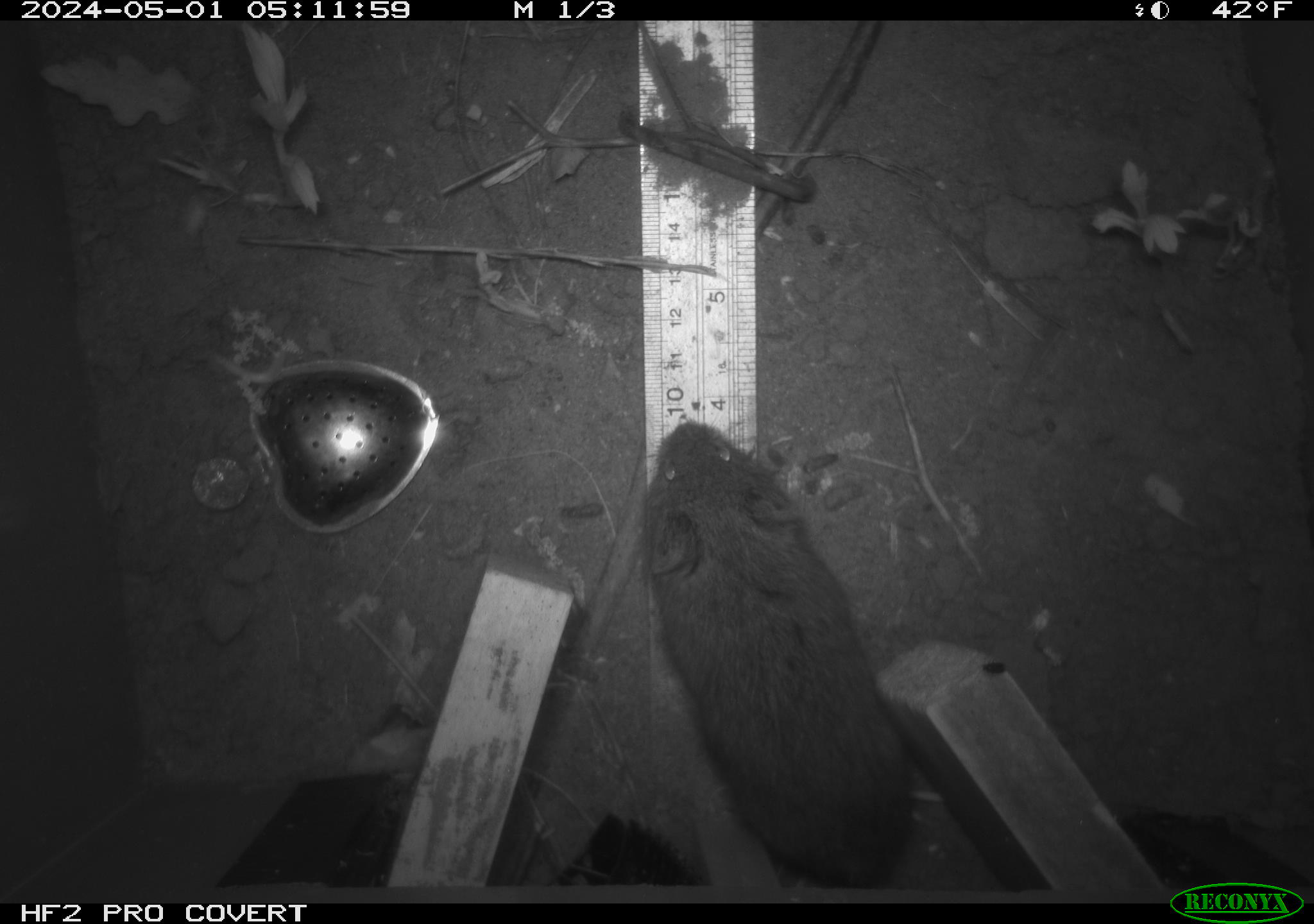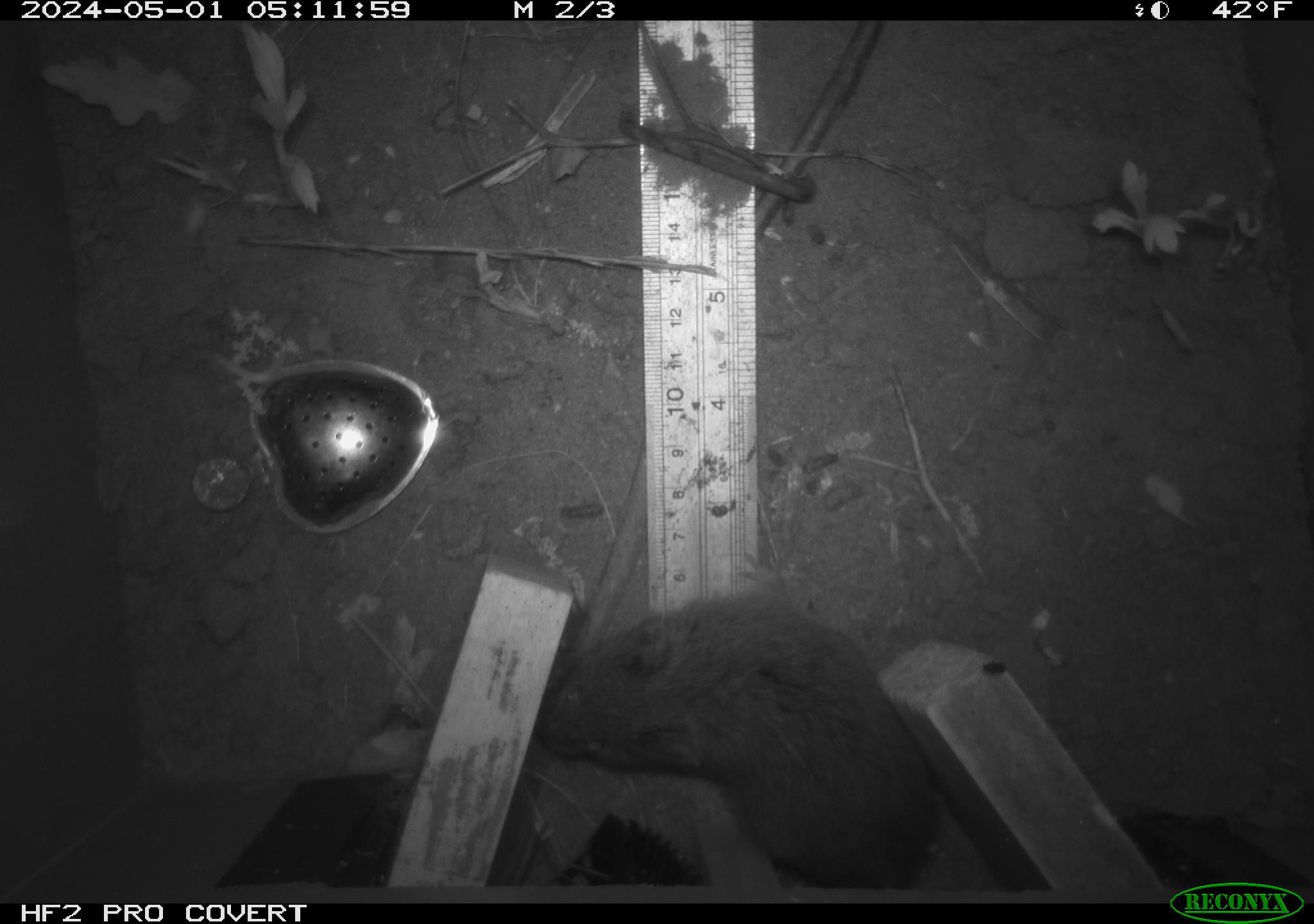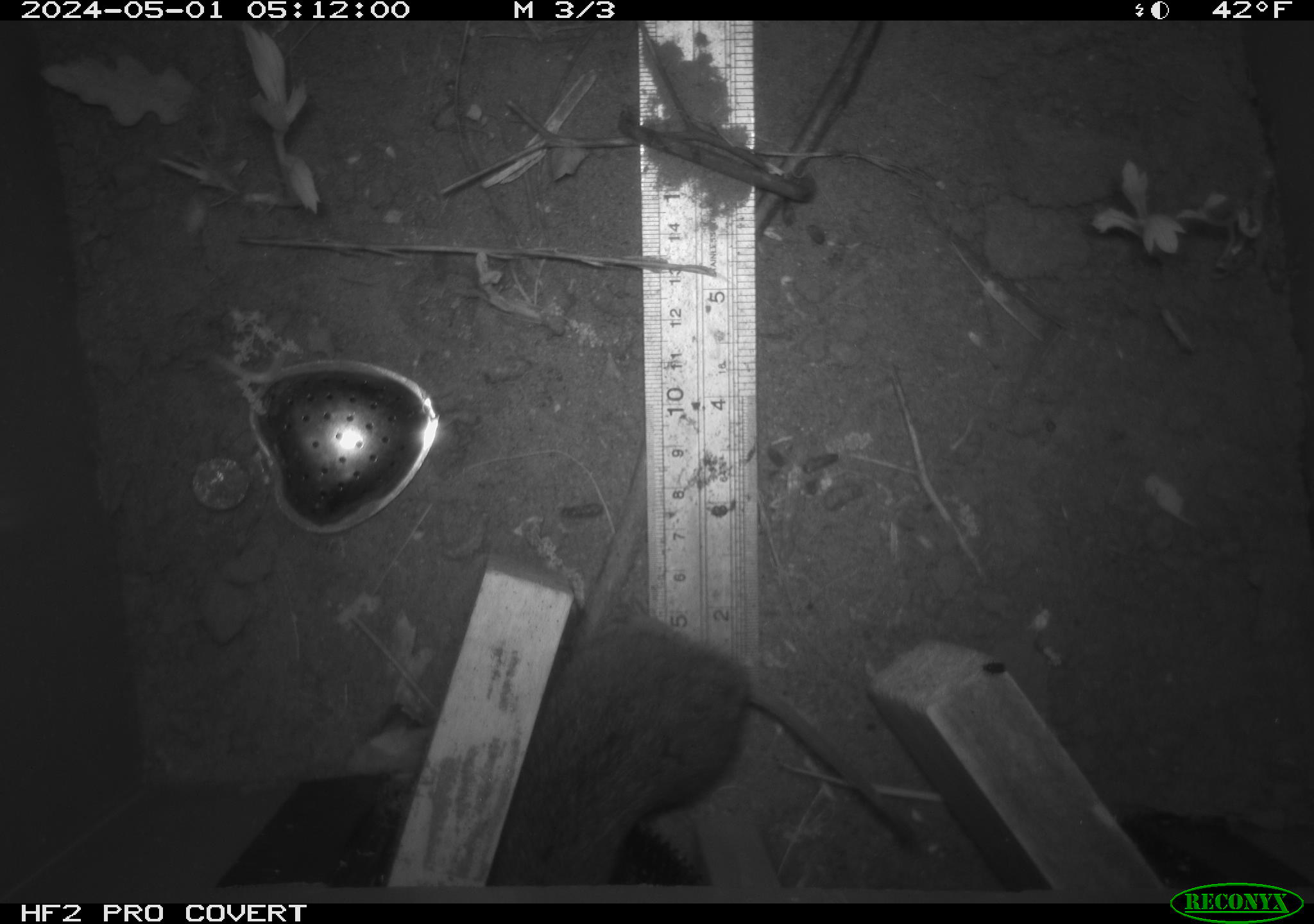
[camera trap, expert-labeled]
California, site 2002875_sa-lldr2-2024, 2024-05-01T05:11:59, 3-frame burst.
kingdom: Animalia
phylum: Chordata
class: Mammalia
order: Rodentia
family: Cricetidae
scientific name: Arvicolinae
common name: voles, lemmings, and muskrats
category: arvicolinae subfamily